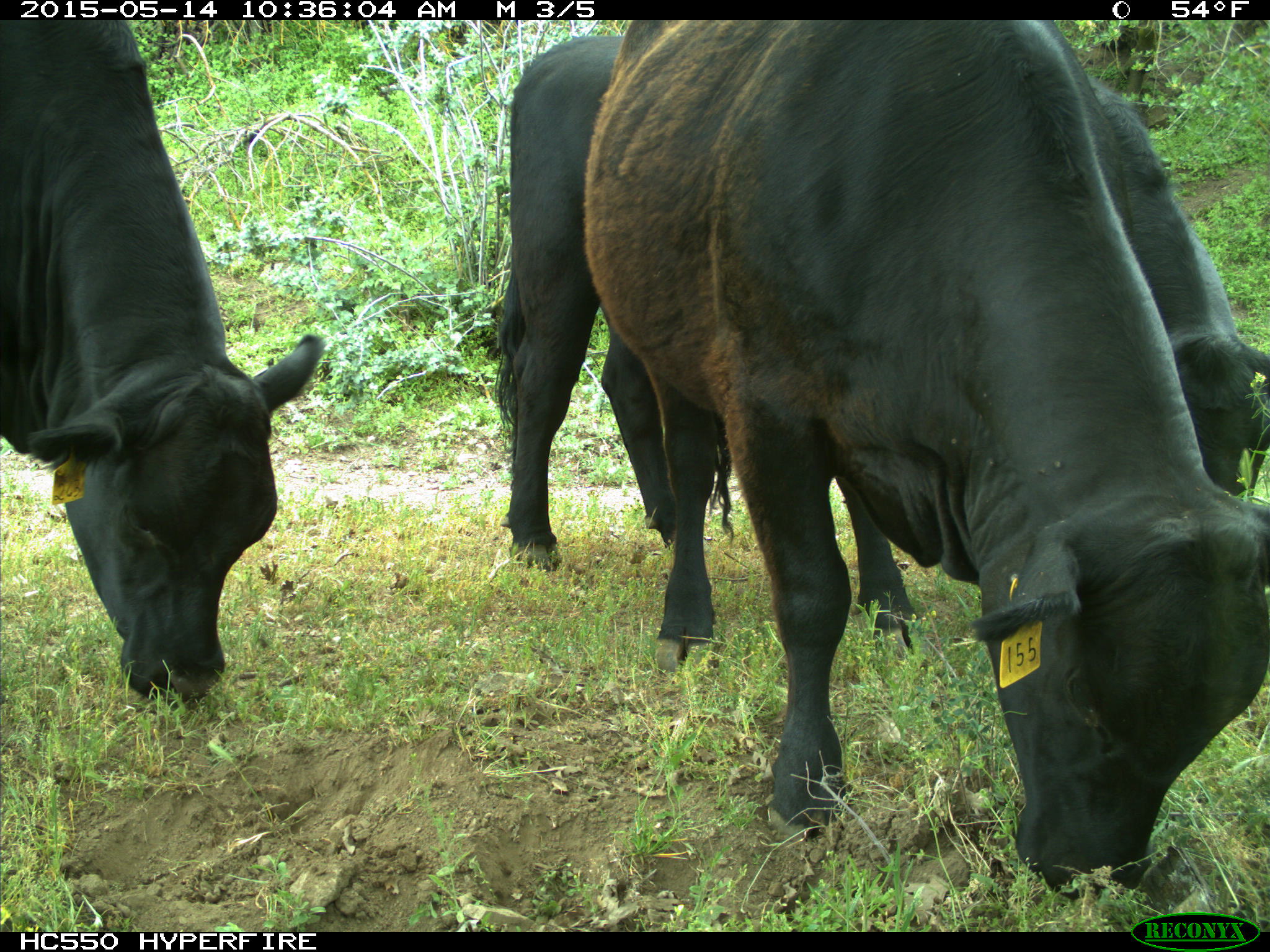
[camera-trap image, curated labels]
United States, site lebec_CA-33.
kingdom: Animalia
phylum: Chordata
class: Mammalia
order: Artiodactyla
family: Bovidae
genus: Bos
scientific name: Bos taurus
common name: domestic cow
Bos taurus (domestic cow).